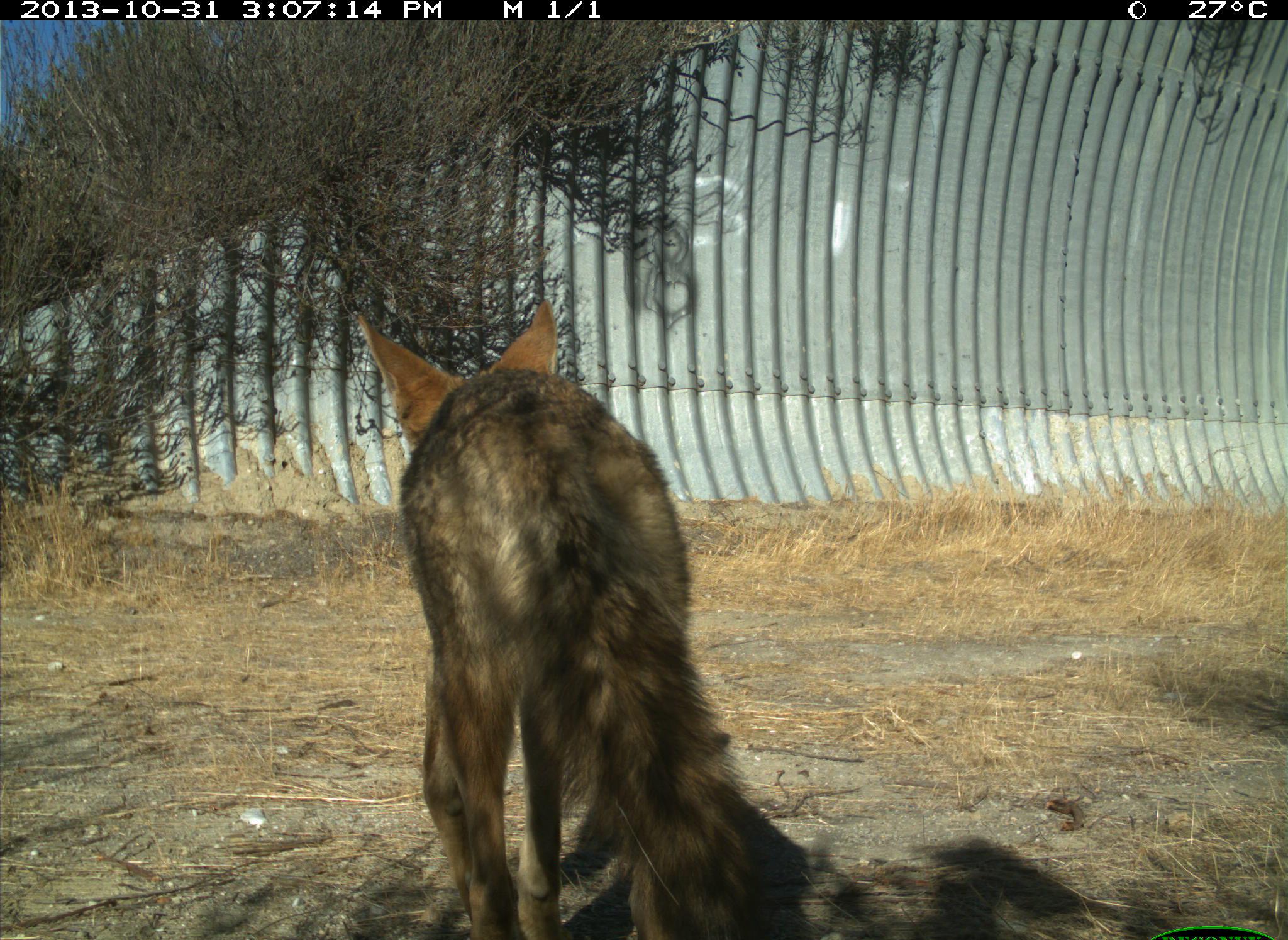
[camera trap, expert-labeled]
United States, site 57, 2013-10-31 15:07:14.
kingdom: Animalia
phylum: Chordata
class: Mammalia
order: Carnivora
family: Canidae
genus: Canis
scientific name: Canis latrans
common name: coyote